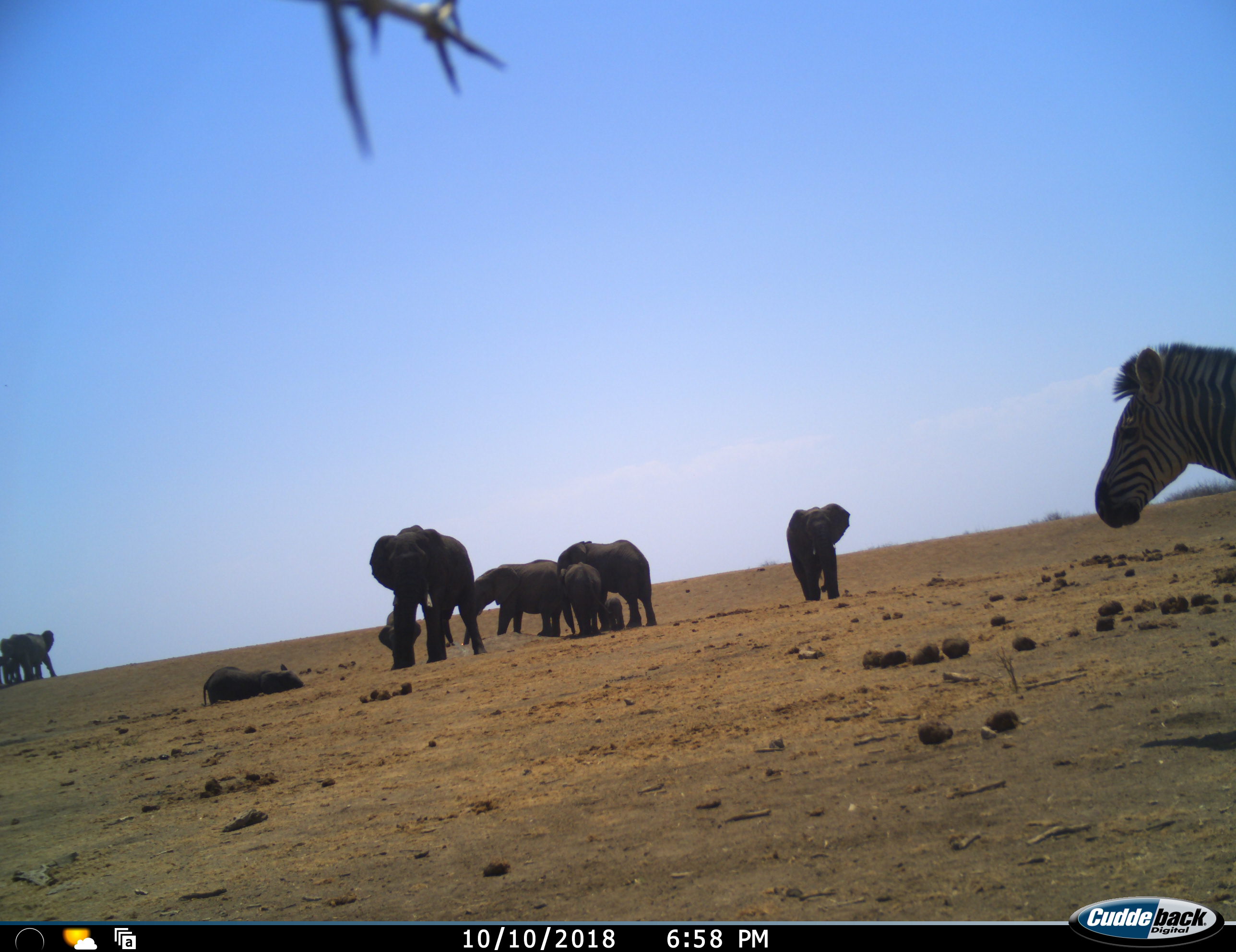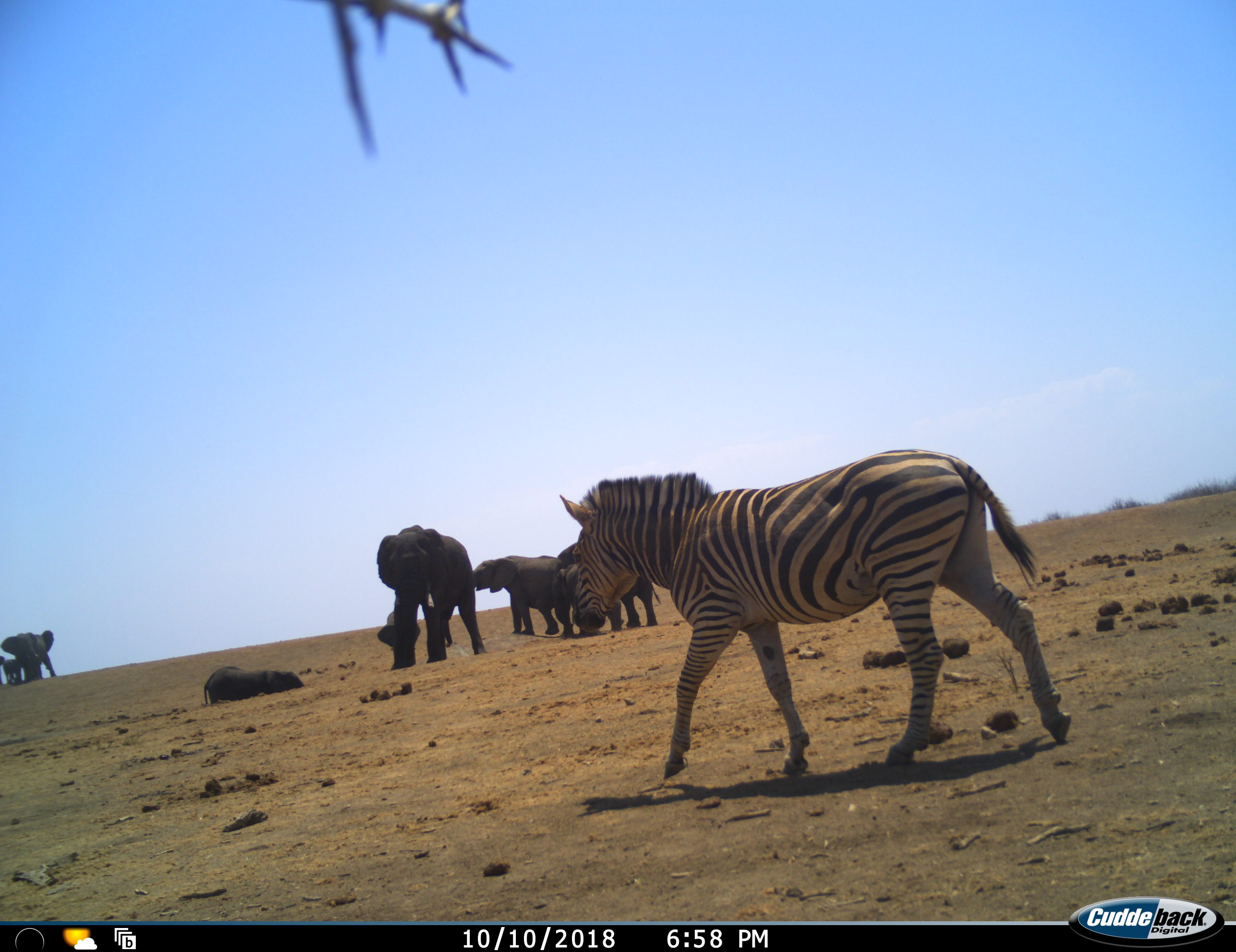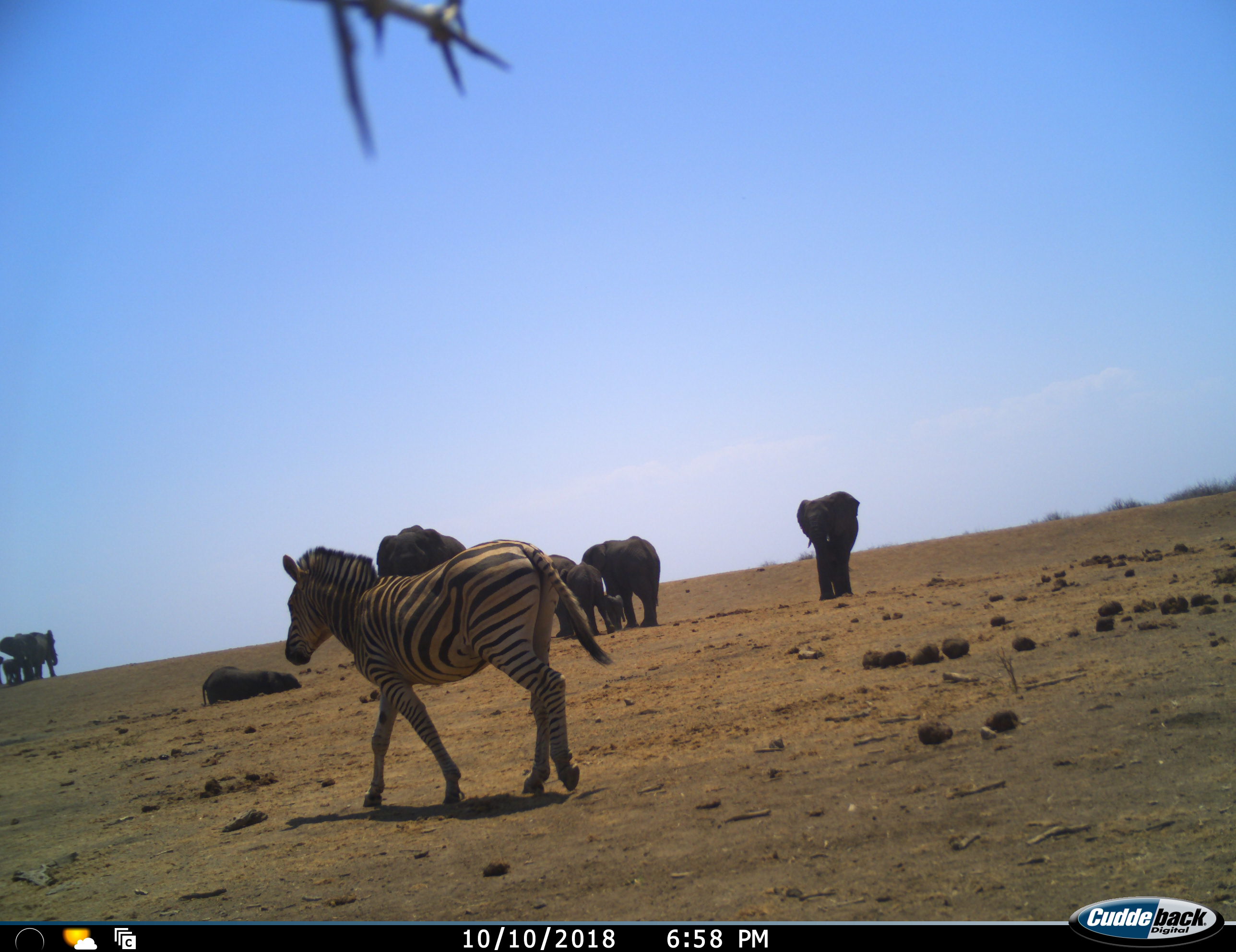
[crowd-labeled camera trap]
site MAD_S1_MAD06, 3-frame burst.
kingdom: Animalia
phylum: Chordata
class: Mammalia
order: Proboscidea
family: Elephantidae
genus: Loxodonta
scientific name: Loxodonta africana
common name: african bush elephant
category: elephant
Elephant (african bush elephant) (Loxodonta africana), count 10. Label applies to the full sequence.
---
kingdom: Animalia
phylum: Chordata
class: Mammalia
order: Perissodactyla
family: Equidae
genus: Equus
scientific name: Equus quagga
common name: plains zebra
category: zebraplains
Zebraplains (plains zebra) (Equus quagga), count 1. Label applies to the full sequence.